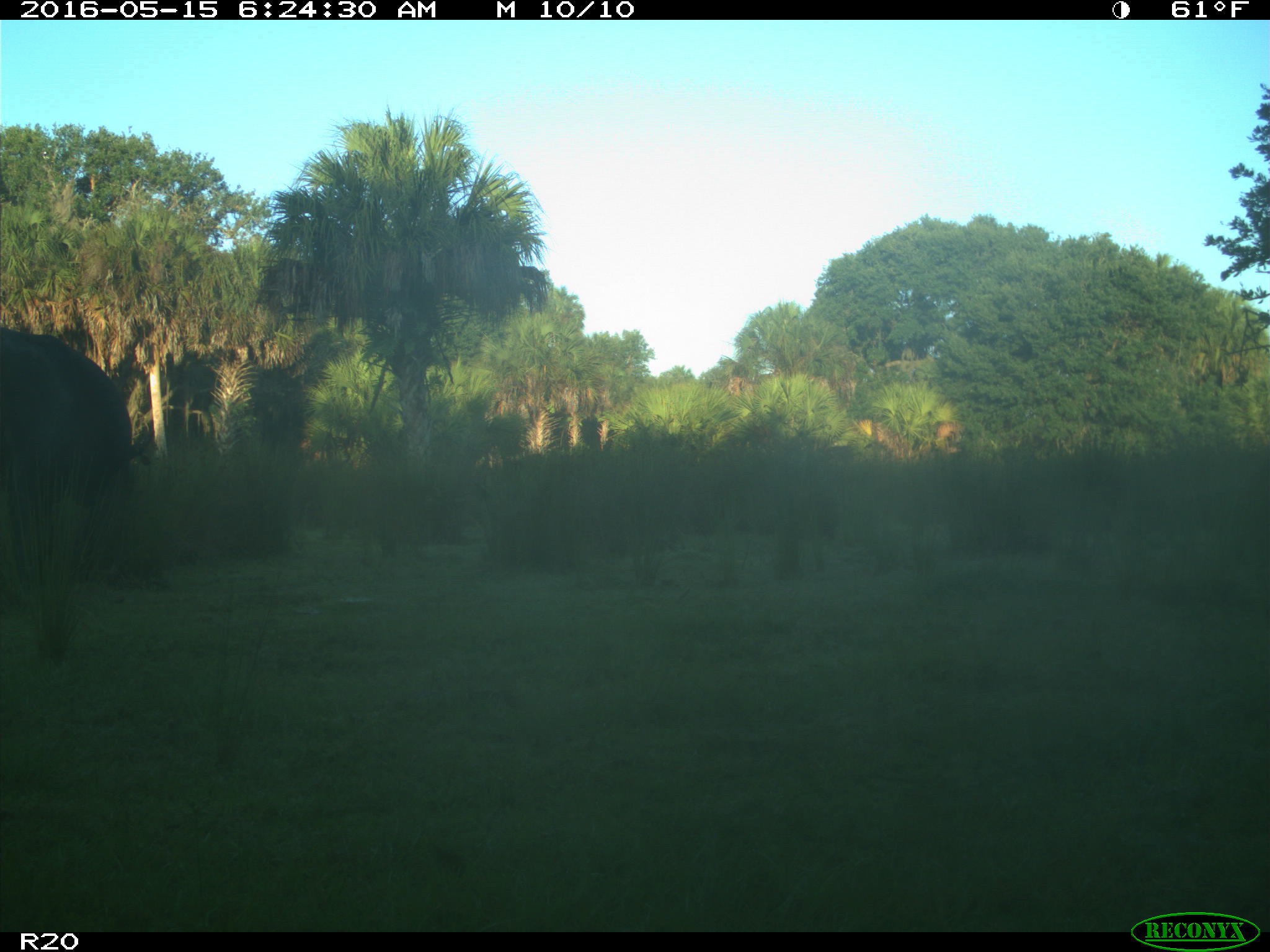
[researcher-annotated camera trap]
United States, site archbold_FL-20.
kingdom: Animalia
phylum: Chordata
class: Mammalia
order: Artiodactyla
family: Bovidae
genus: Bos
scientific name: Bos taurus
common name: domestic cow